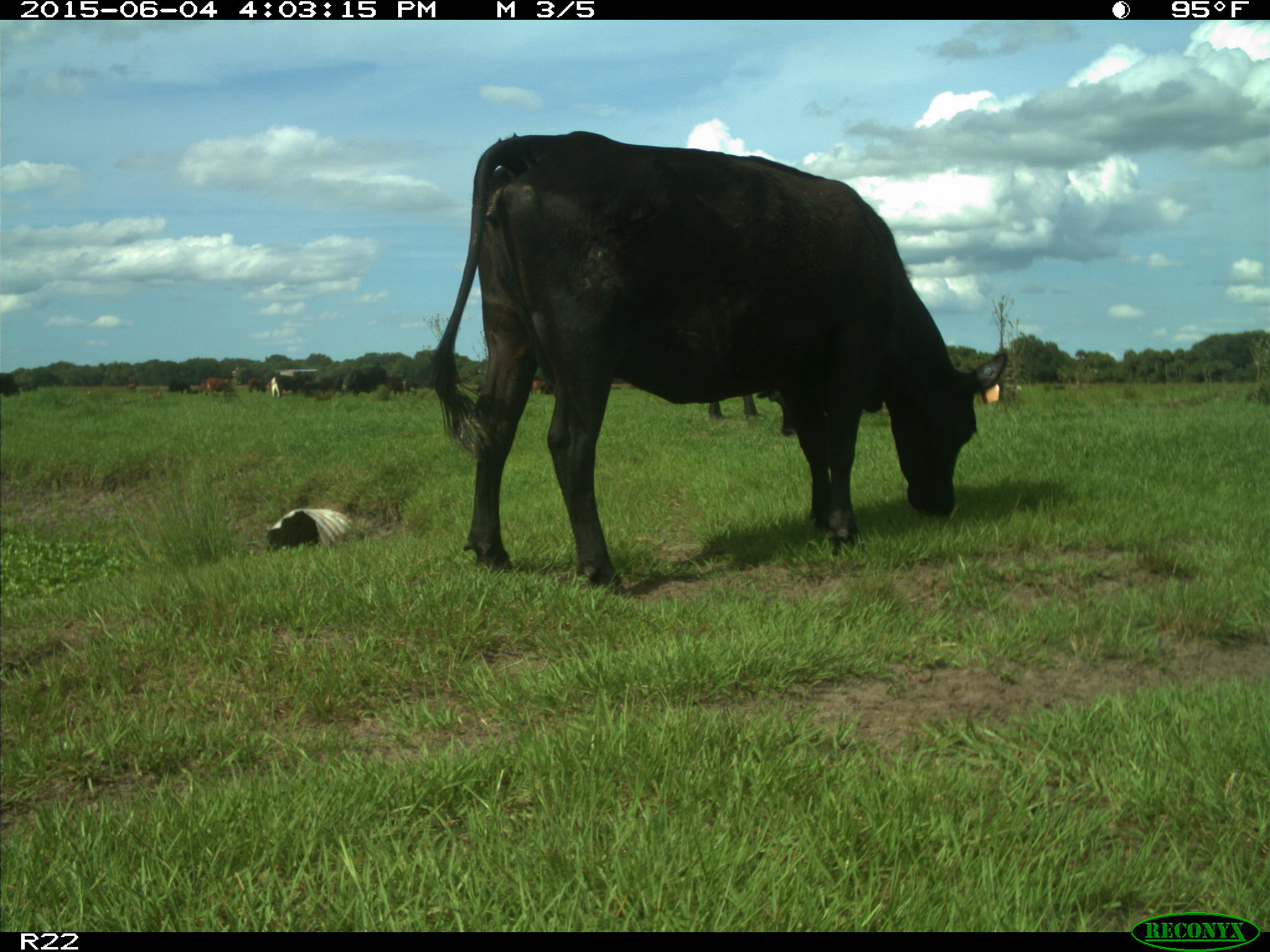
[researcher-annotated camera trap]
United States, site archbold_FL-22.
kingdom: Animalia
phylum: Chordata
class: Mammalia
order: Artiodactyla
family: Bovidae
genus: Bos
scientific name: Bos taurus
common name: domestic cow